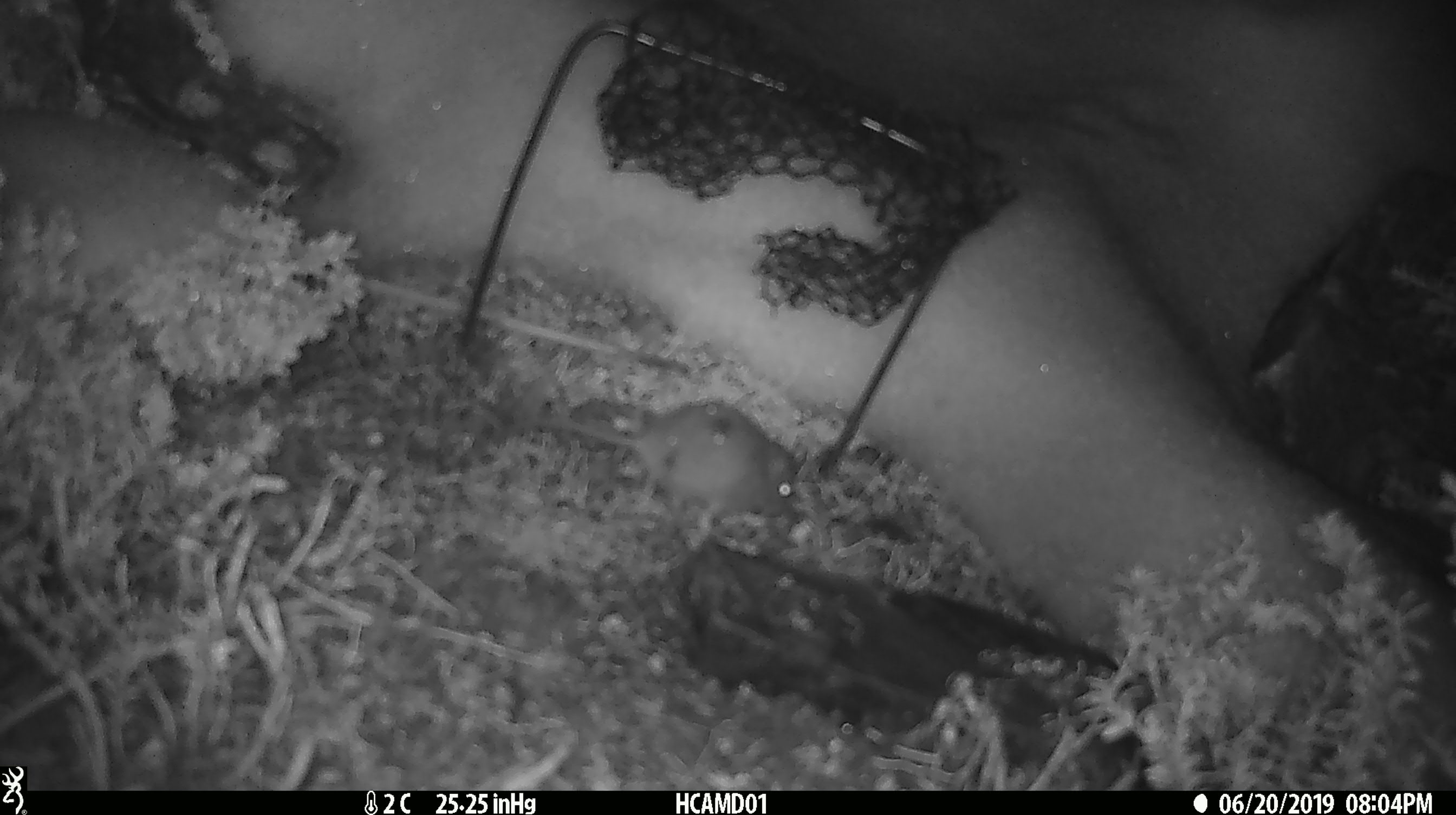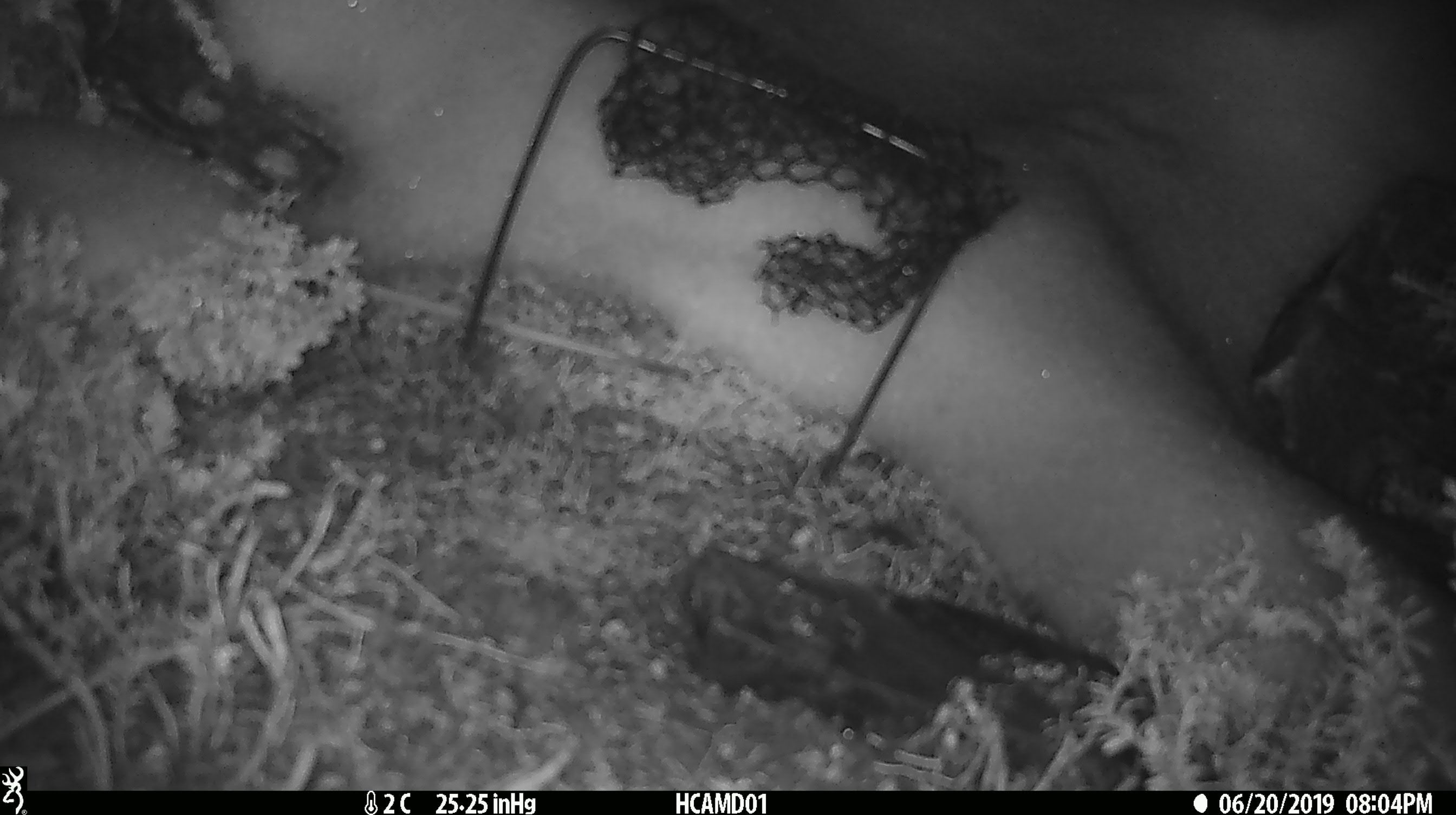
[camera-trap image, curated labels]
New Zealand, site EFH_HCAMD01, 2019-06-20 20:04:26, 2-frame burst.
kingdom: Animalia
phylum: Chordata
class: Mammalia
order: Rodentia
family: Muridae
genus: Mus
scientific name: Mus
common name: mouse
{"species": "mouse (Mus)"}